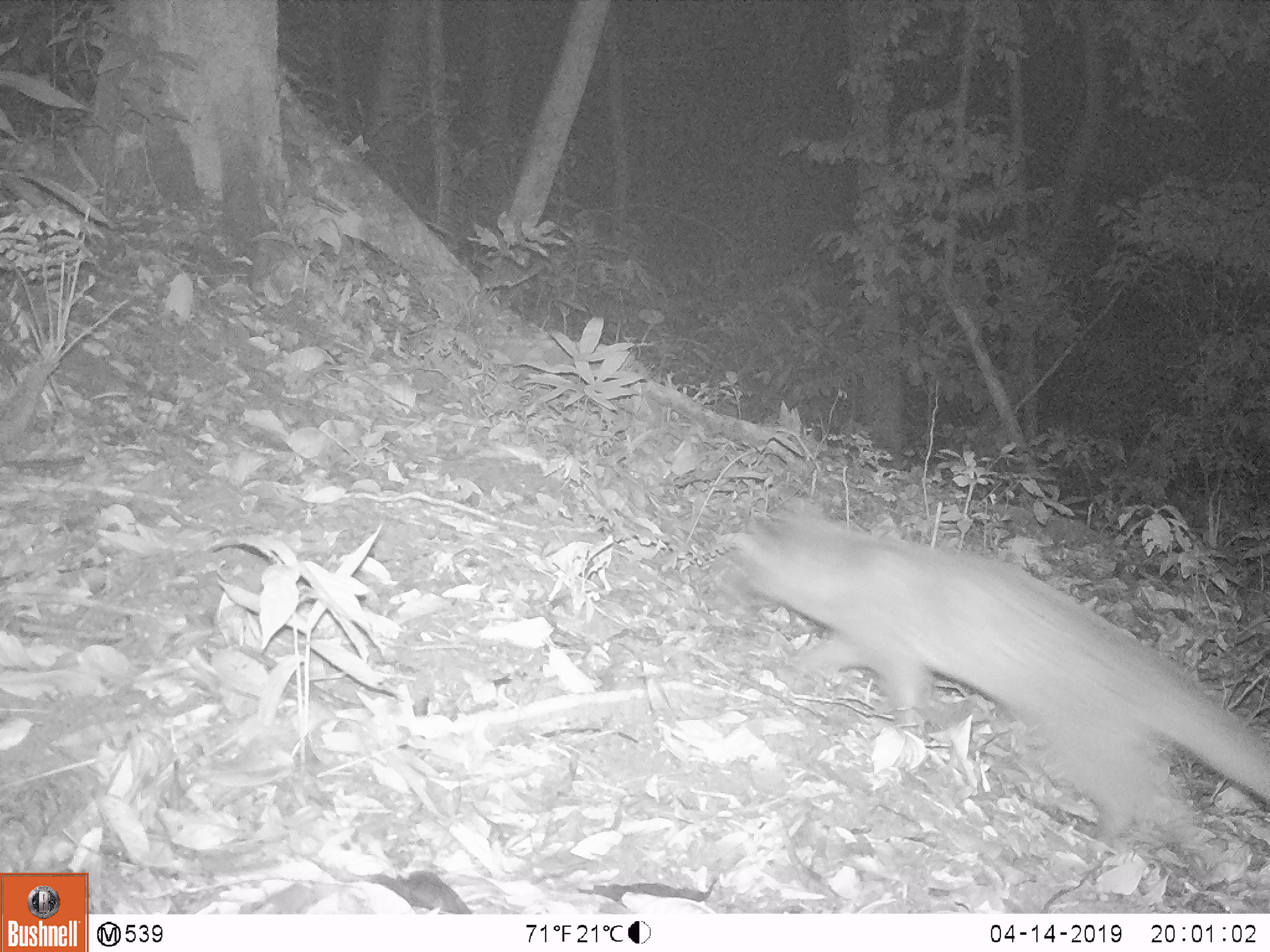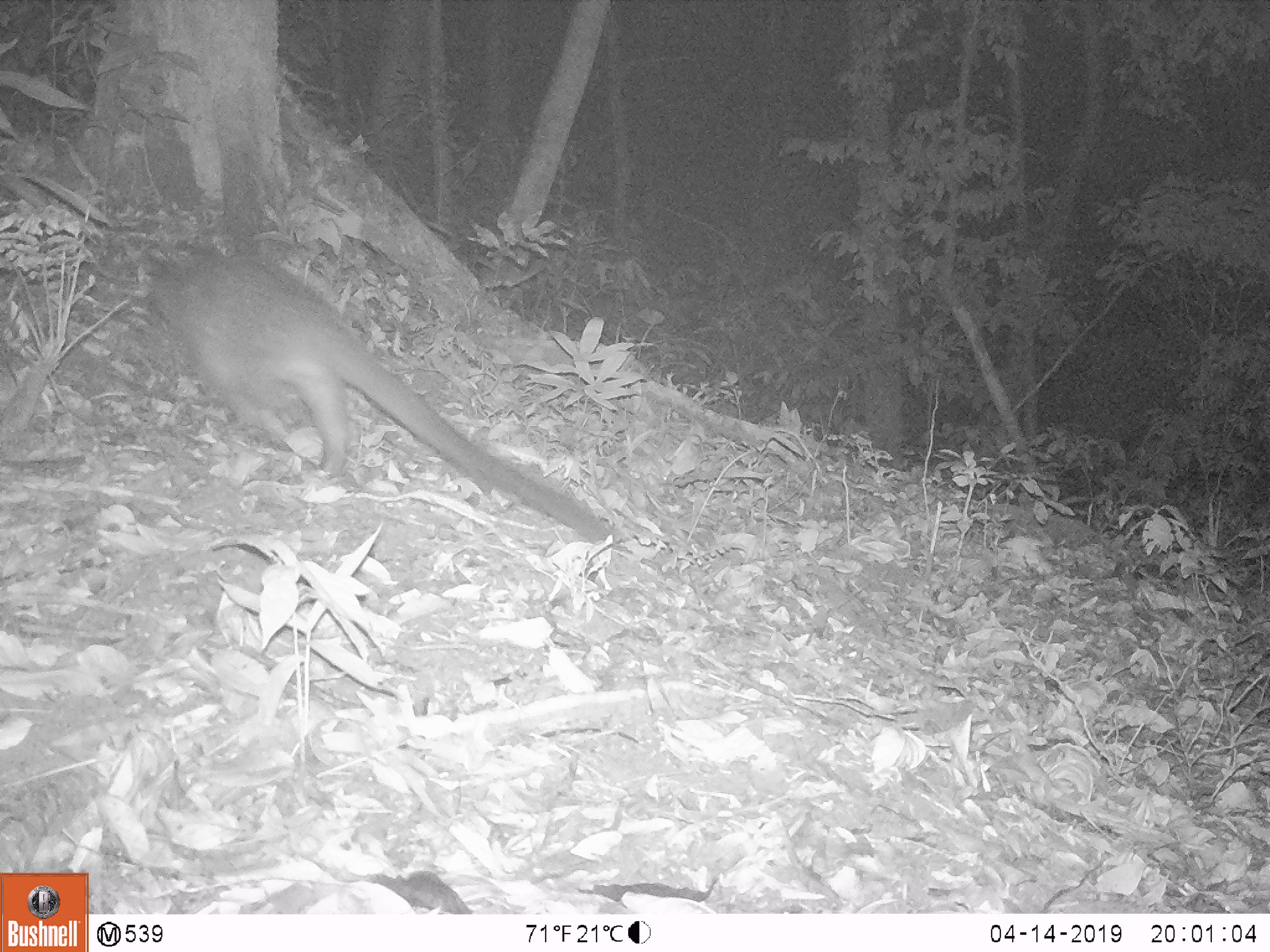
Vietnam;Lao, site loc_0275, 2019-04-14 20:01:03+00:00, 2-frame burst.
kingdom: Animalia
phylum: Chordata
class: Mammalia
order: Carnivora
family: Viverridae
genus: Paguma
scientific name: Paguma larvata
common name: masked palm civet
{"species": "masked palm civet (Paguma larvata)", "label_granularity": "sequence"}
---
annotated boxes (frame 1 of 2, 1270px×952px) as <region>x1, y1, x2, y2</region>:
masked palm civet: <region>715, 495, 1270, 861</region>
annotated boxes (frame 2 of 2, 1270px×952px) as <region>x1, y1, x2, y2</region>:
masked palm civet: <region>147, 241, 614, 550</region>